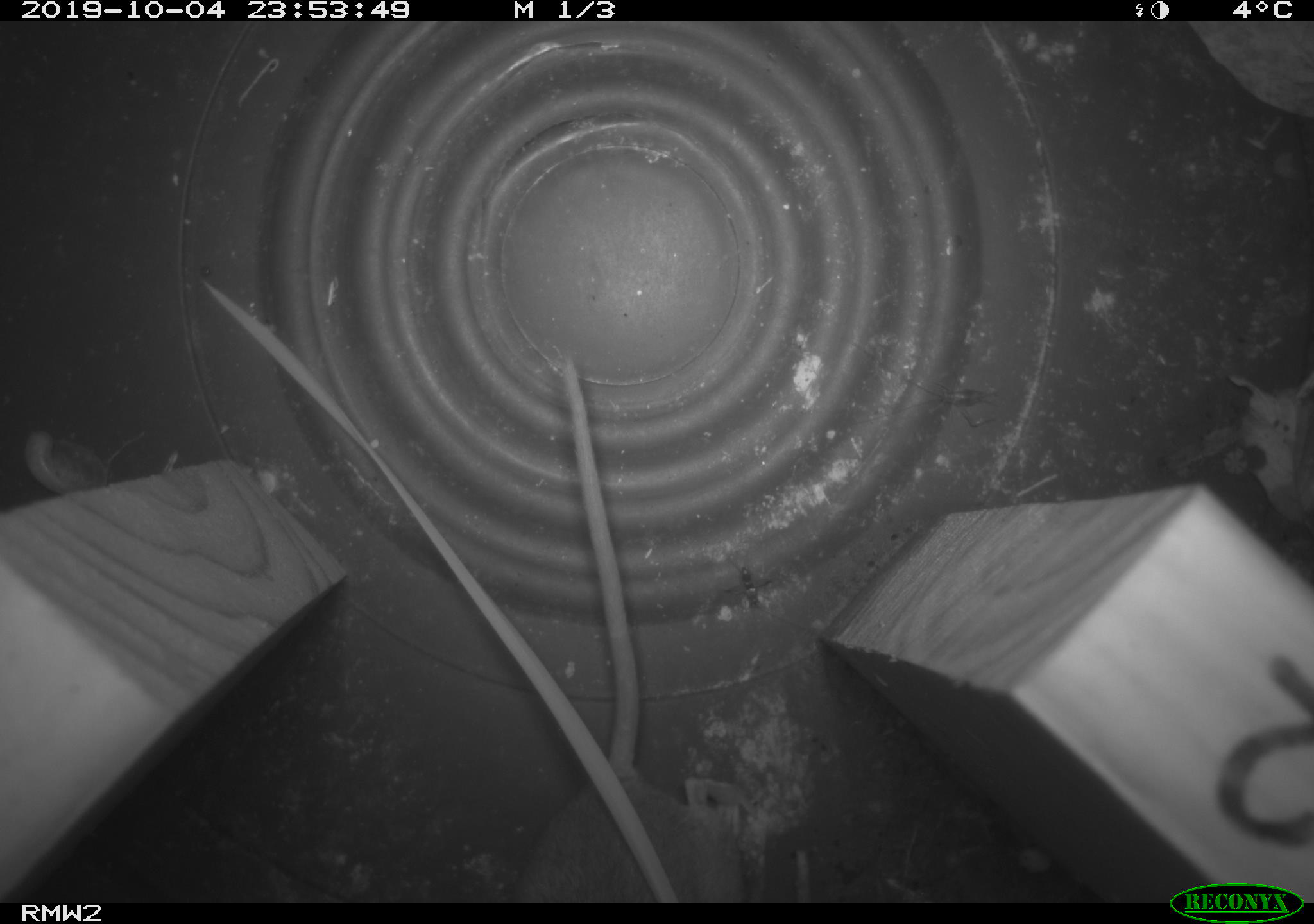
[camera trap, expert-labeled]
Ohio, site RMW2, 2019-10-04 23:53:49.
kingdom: Animalia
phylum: Chordata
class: Mammalia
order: Rodentia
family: Cricetidae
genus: Peromyscus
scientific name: Peromyscus leucopus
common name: white-footed mouse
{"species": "white-footed mouse (Peromyscus leucopus)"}